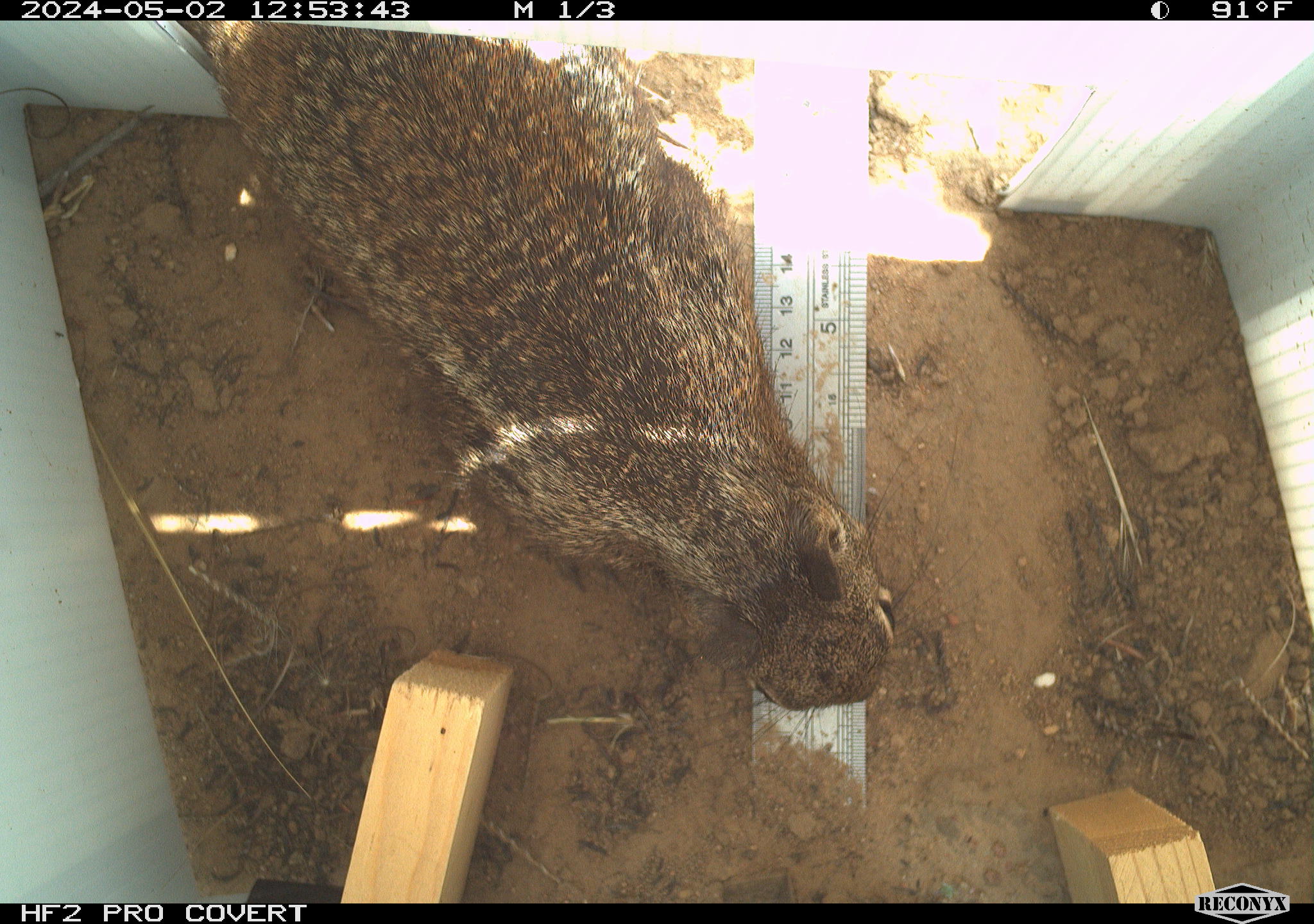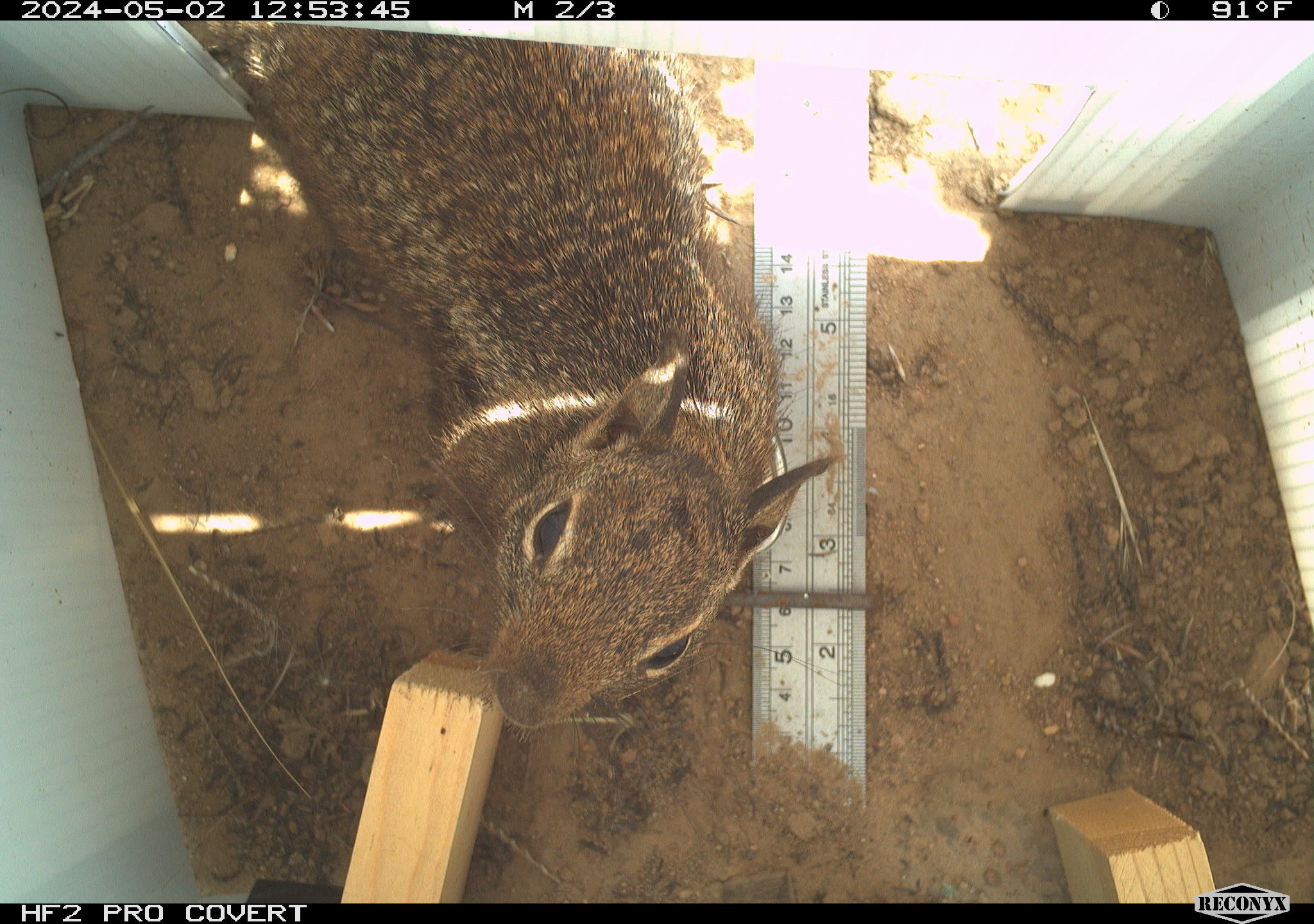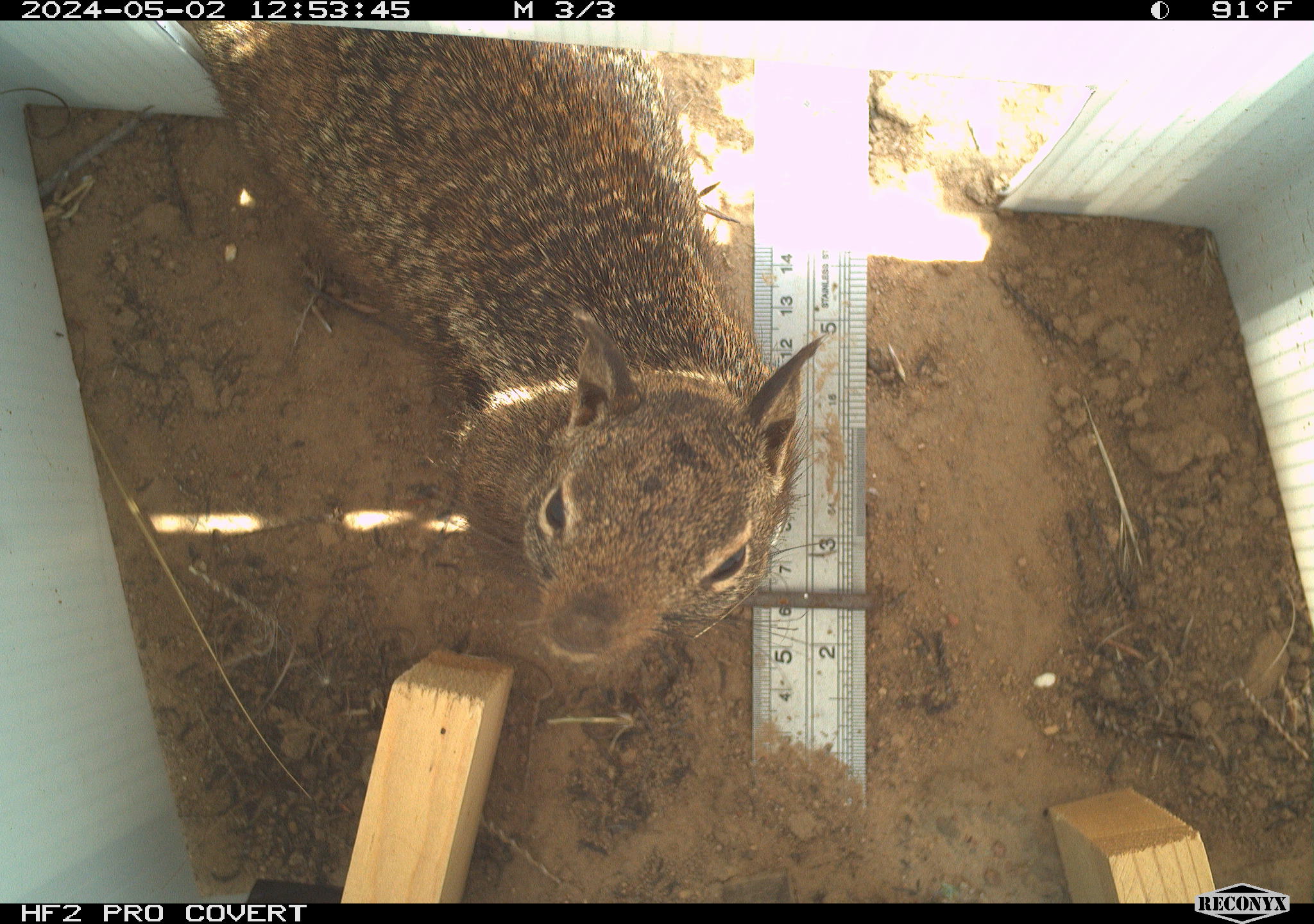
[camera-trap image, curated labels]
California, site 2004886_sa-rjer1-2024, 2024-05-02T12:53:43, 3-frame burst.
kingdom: Animalia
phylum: Chordata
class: Mammalia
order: Rodentia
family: Sciuridae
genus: Otospermophilus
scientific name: Otospermophilus beecheyi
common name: california ground squirrel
California ground squirrel (Otospermophilus beecheyi).